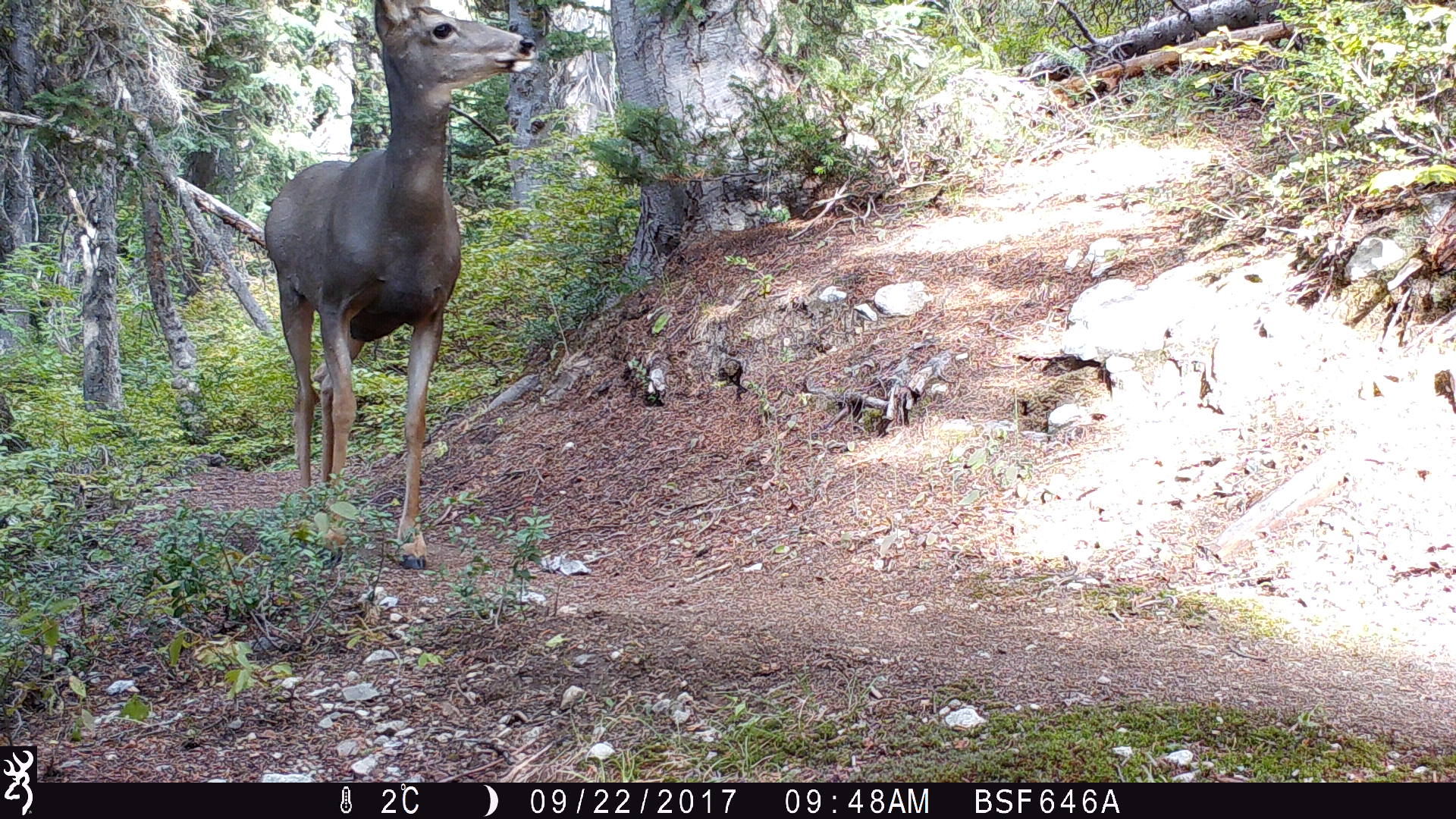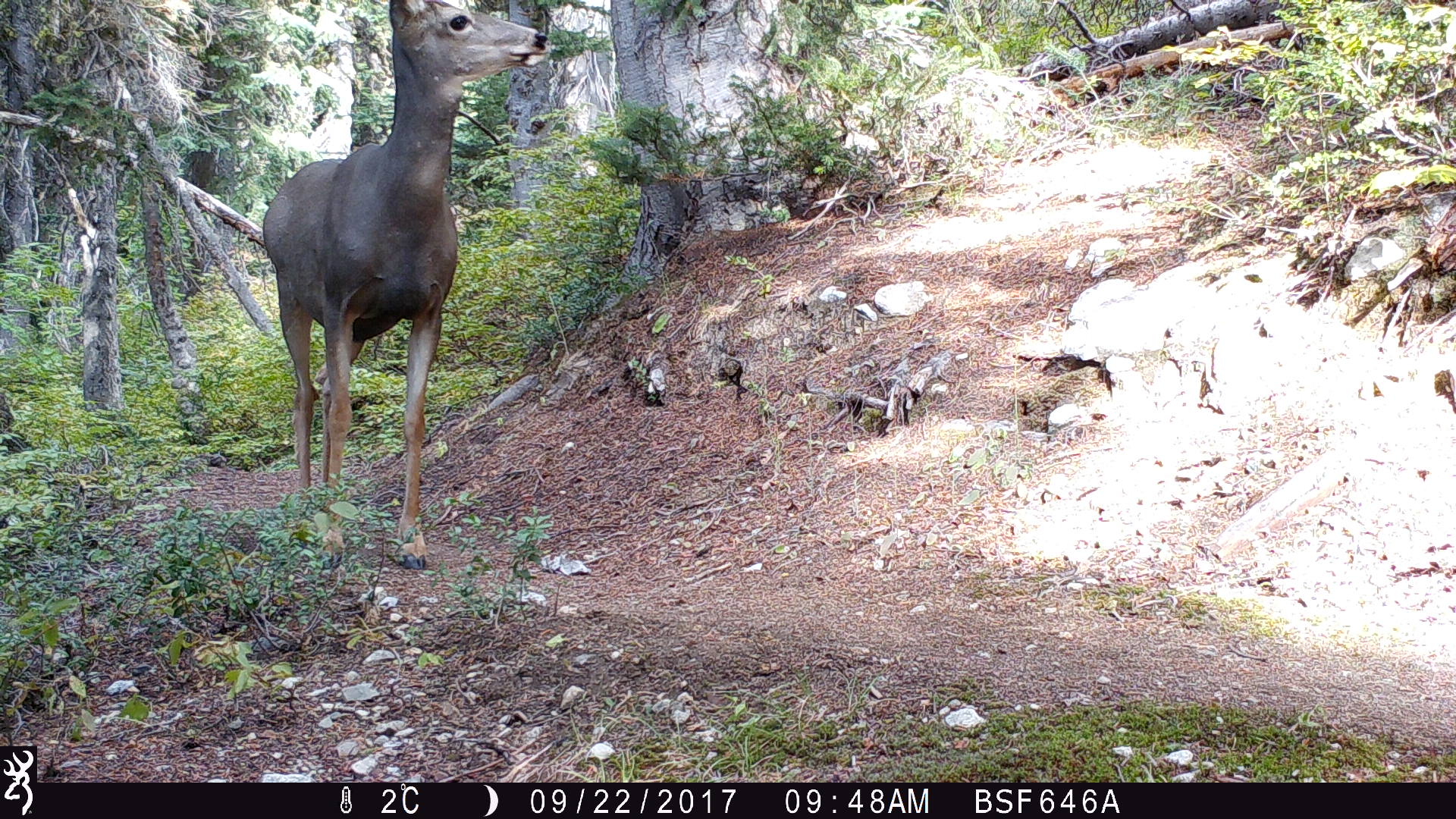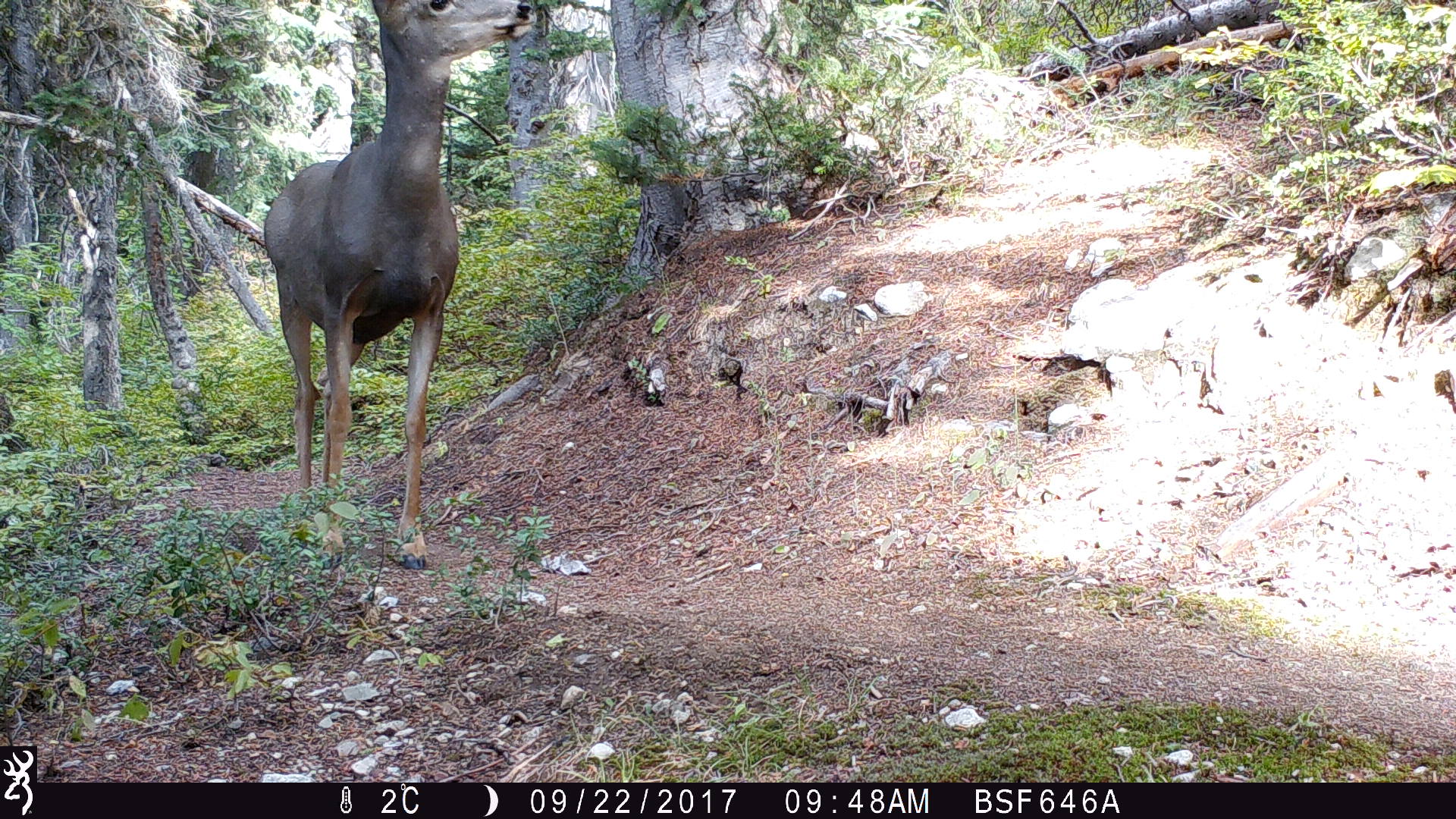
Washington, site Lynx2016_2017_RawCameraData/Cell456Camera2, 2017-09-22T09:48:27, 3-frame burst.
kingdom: Animalia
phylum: Chordata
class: Mammalia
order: Artiodactyla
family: Cervidae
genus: Odocoileus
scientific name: Odocoileus hemionus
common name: mule deer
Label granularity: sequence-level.